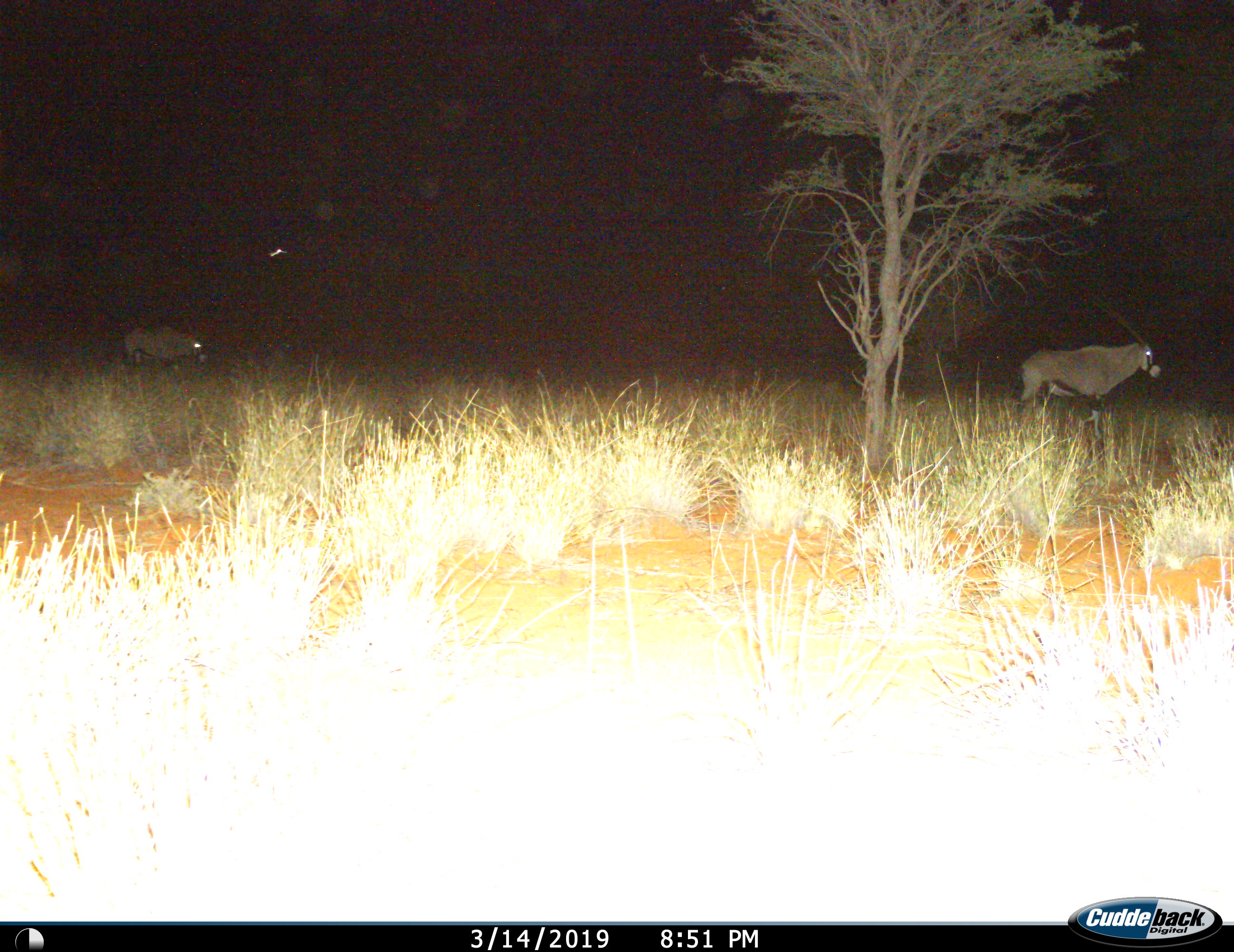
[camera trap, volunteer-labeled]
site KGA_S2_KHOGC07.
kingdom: Animalia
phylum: Chordata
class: Mammalia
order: Artiodactyla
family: Bovidae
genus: Oryx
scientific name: Oryx gazella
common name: gemsbok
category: oryx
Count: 2.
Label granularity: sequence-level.